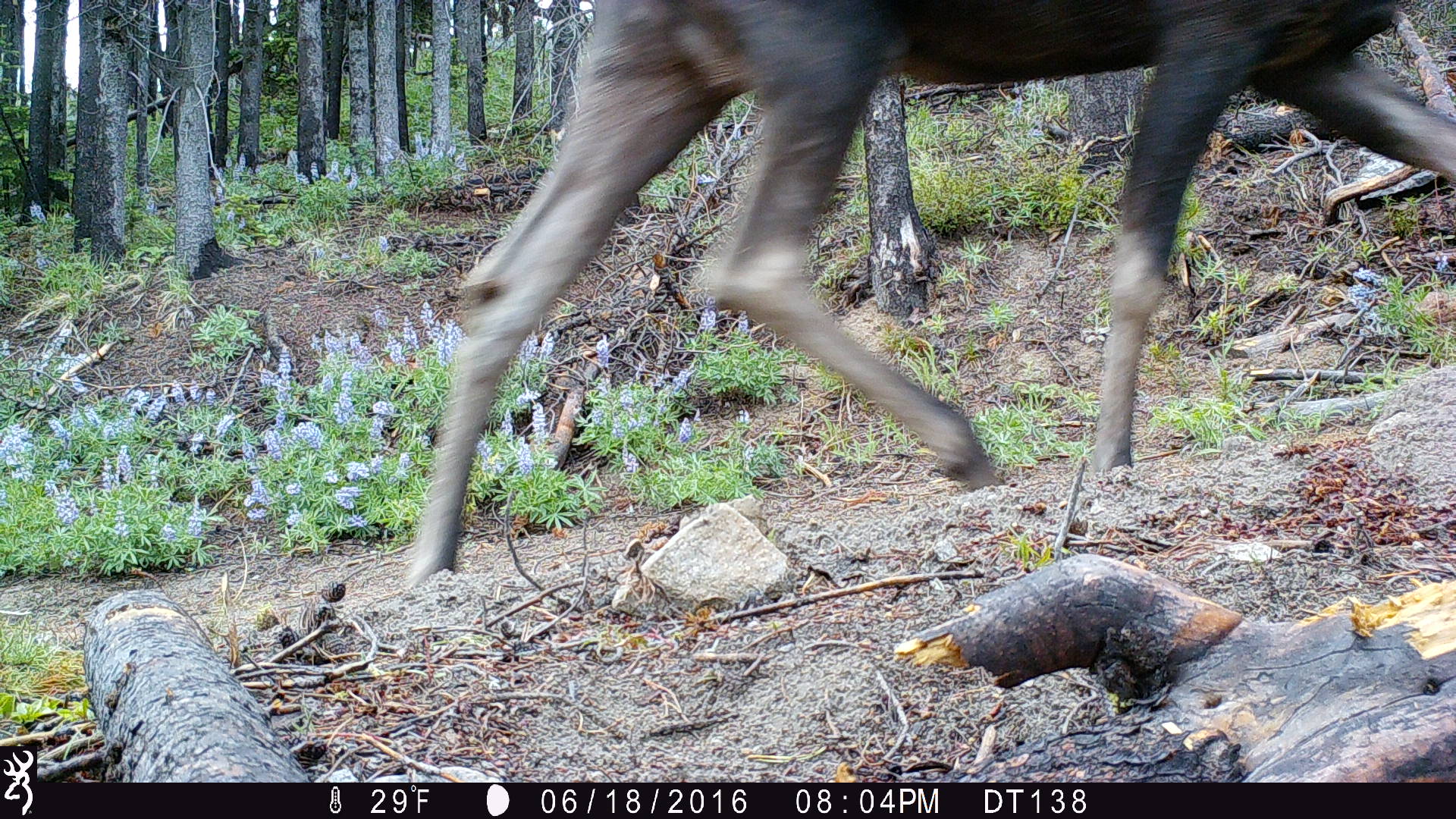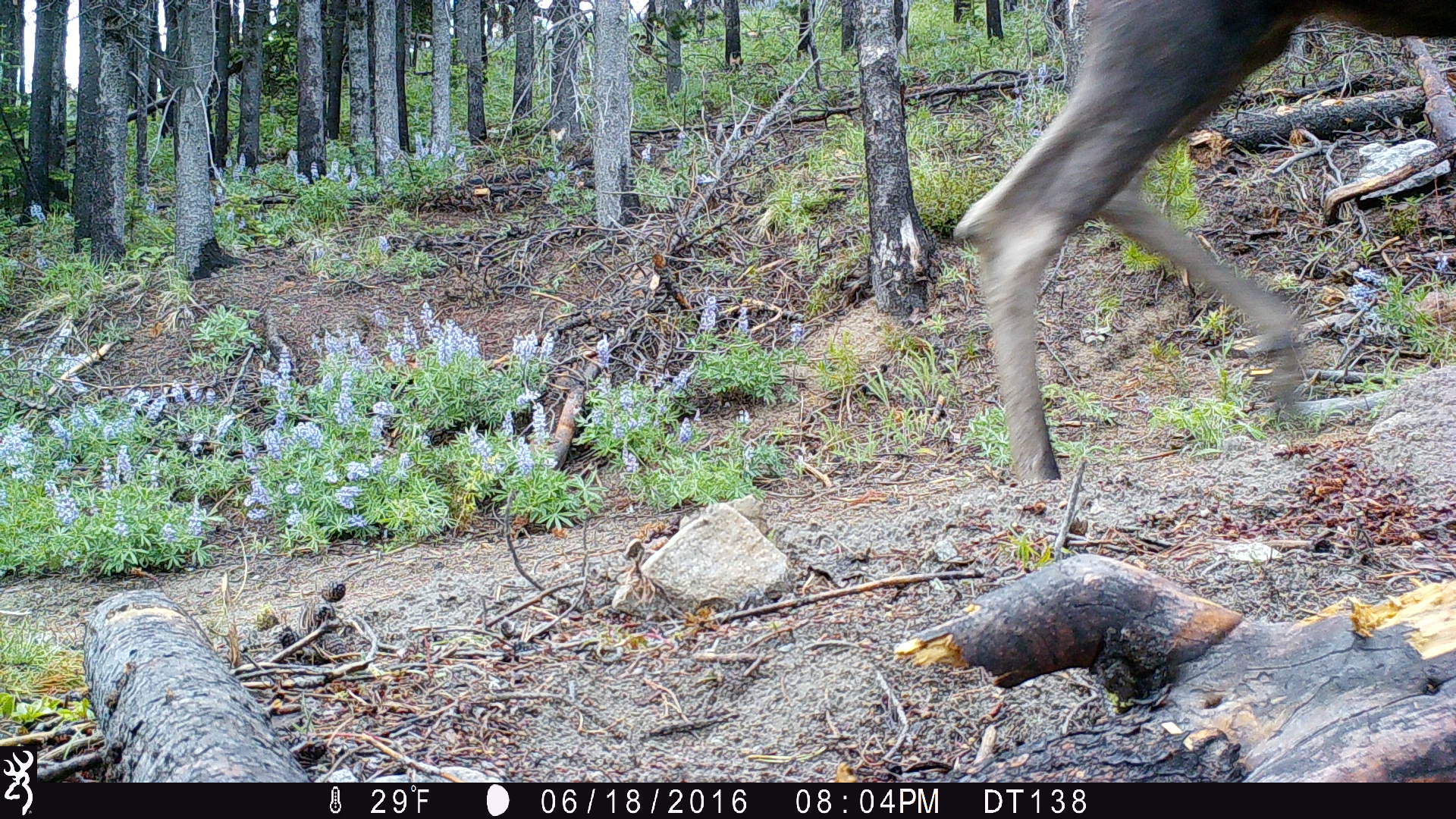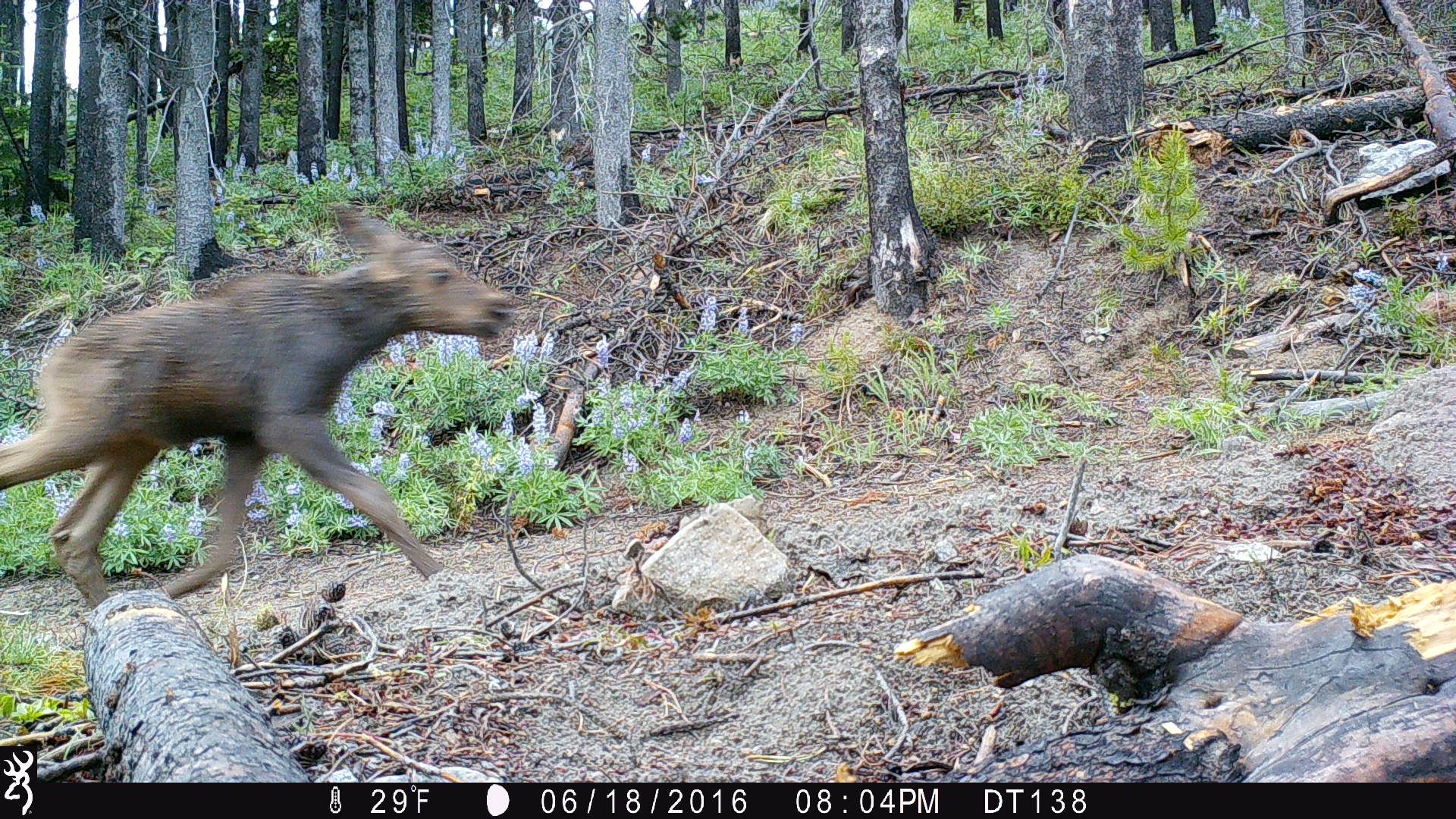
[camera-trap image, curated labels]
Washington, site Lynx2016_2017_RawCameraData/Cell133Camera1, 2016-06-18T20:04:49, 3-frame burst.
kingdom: Animalia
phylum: Chordata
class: Mammalia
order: Artiodactyla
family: Cervidae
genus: Alces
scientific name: Alces alces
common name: moose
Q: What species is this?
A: Alces alces (moose).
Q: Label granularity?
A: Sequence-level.